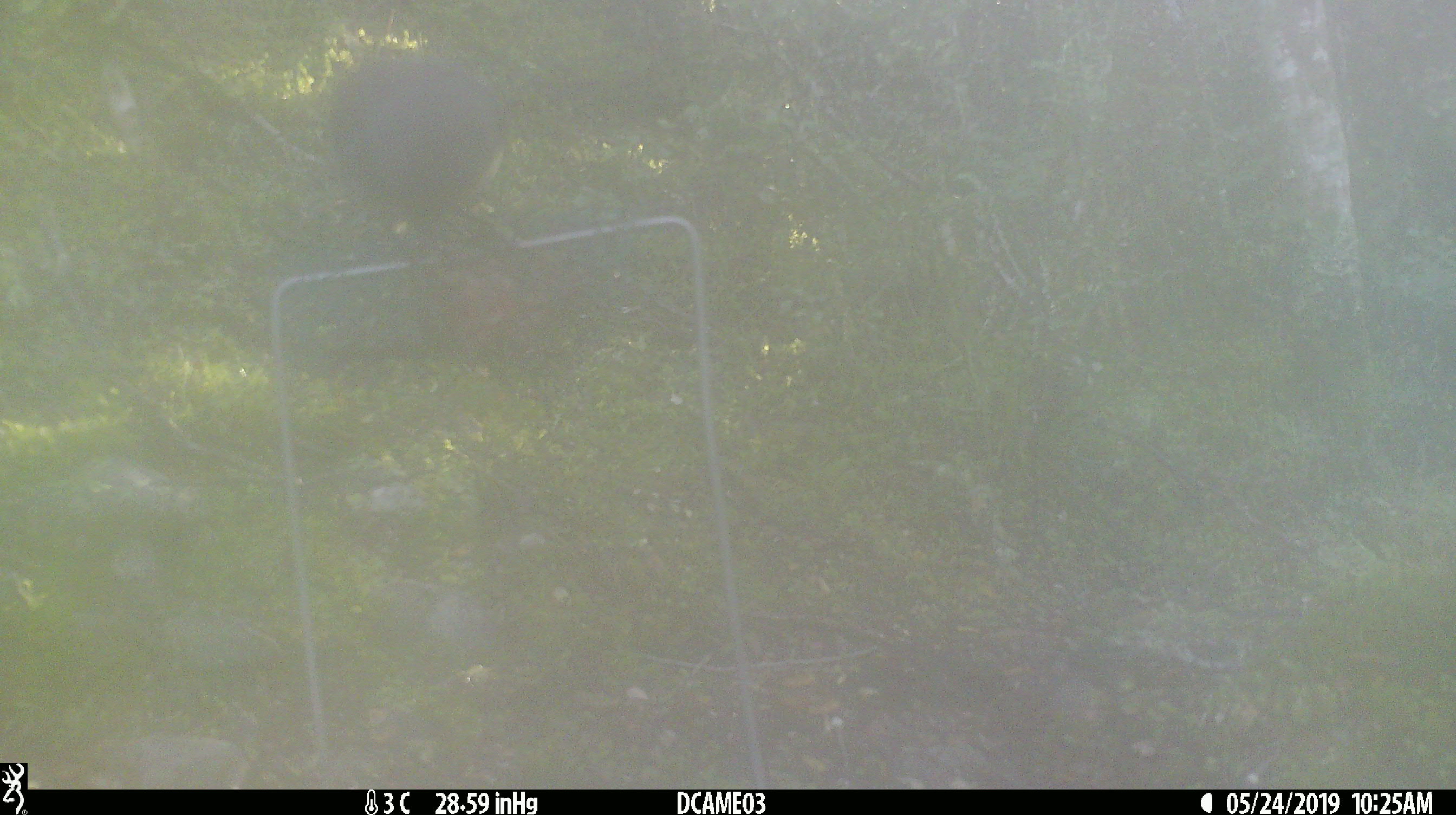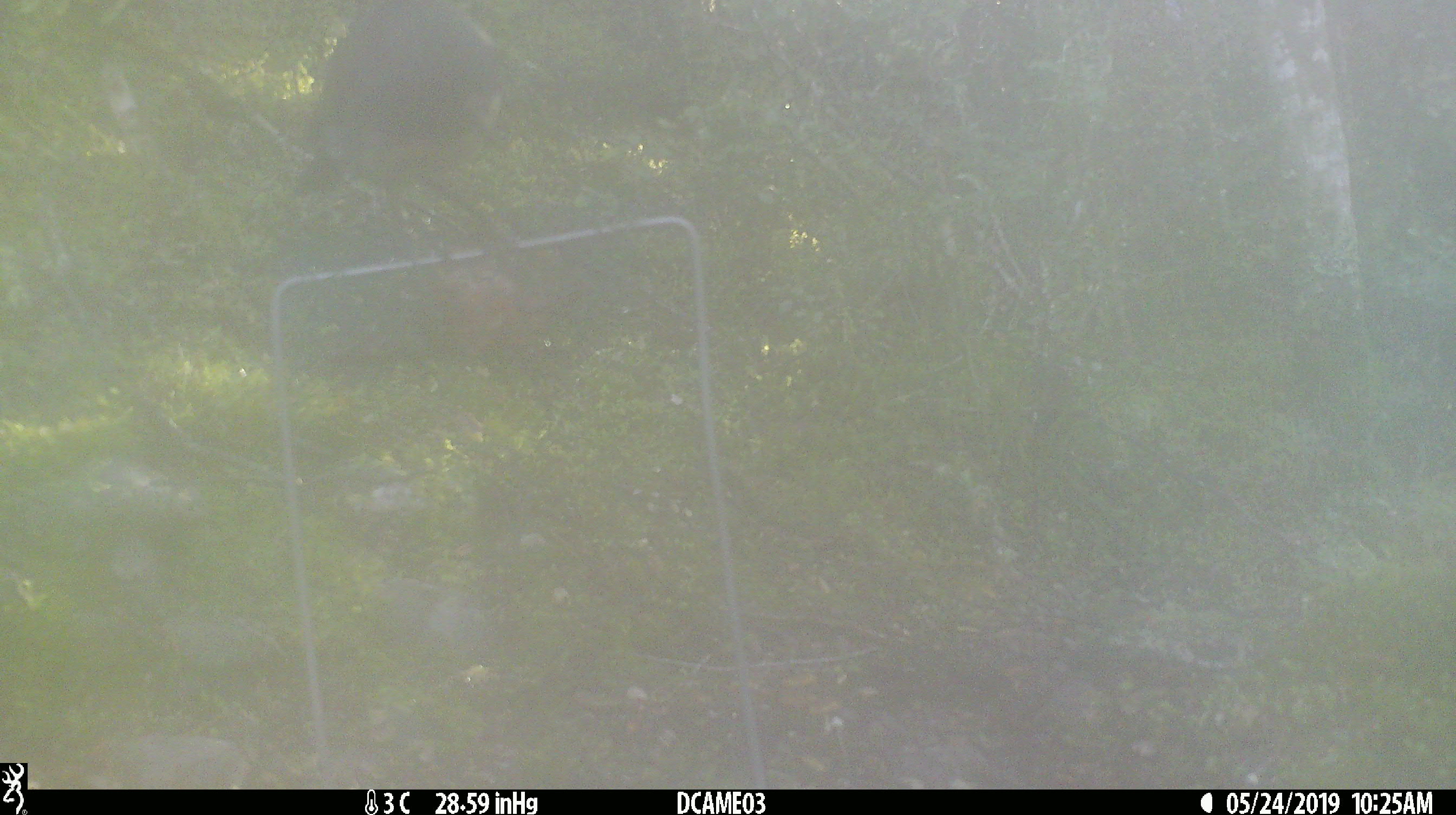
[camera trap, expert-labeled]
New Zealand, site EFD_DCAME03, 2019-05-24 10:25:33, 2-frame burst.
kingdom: Animalia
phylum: Chordata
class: Aves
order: Passeriformes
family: Petroicidae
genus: Petroica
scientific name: Petroica australis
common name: new zealand robin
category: robin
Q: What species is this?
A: Robin (new zealand robin) (Petroica australis).